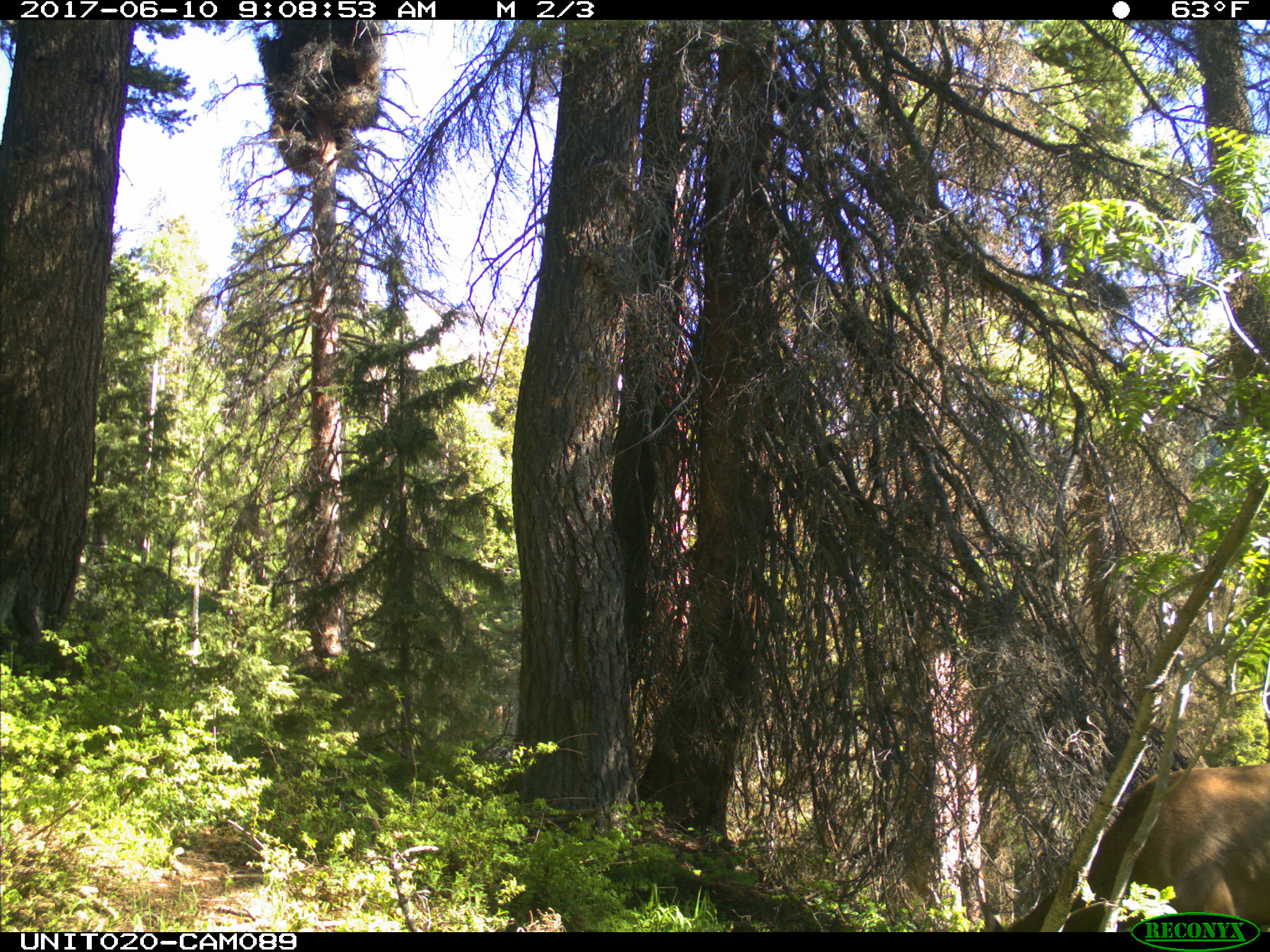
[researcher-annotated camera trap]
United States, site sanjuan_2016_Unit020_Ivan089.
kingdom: Animalia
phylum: Chordata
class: Mammalia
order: Artiodactyla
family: Cervidae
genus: Cervus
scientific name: Cervus elaphus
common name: red deer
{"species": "Cervus elaphus (red deer)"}